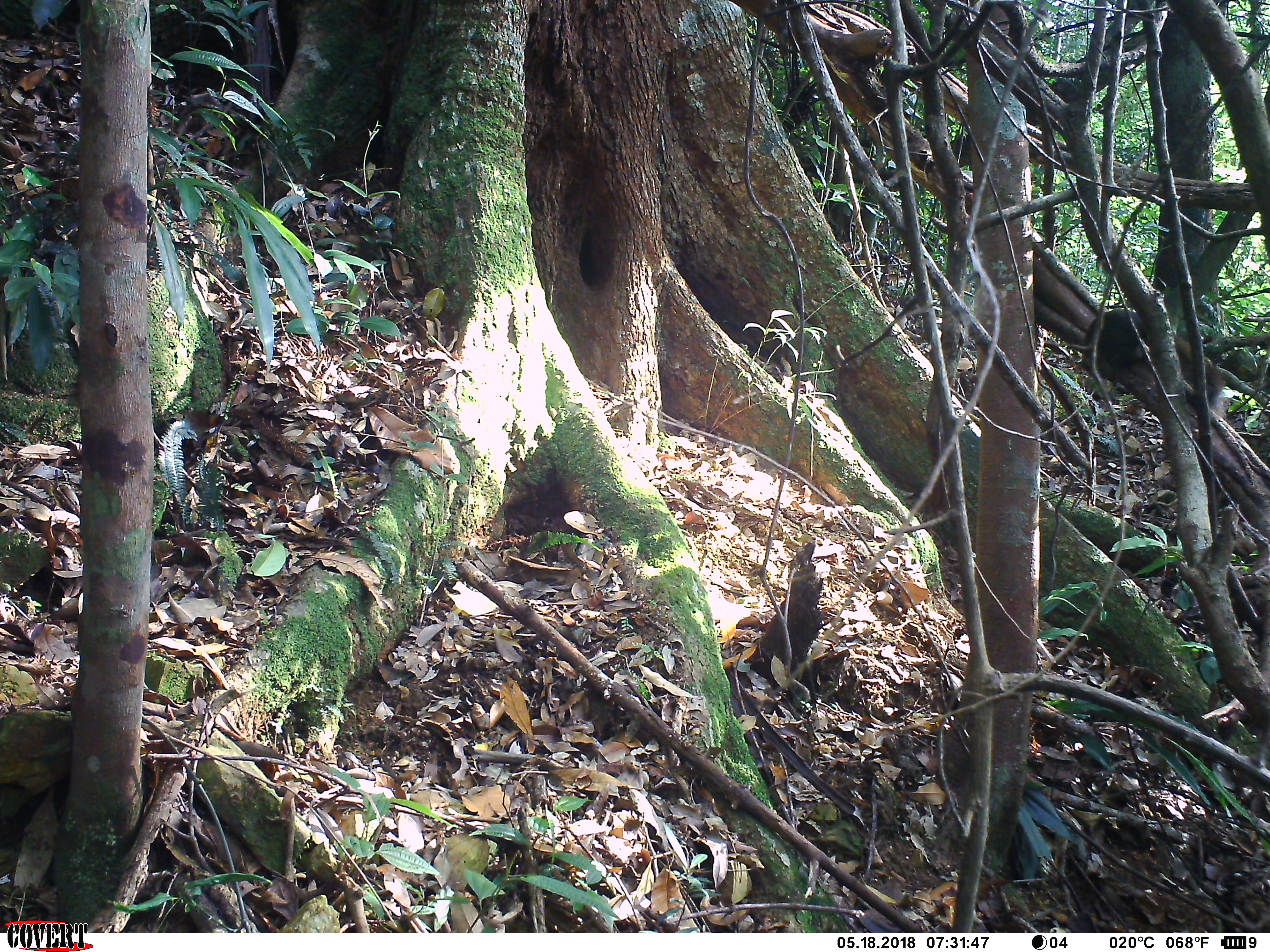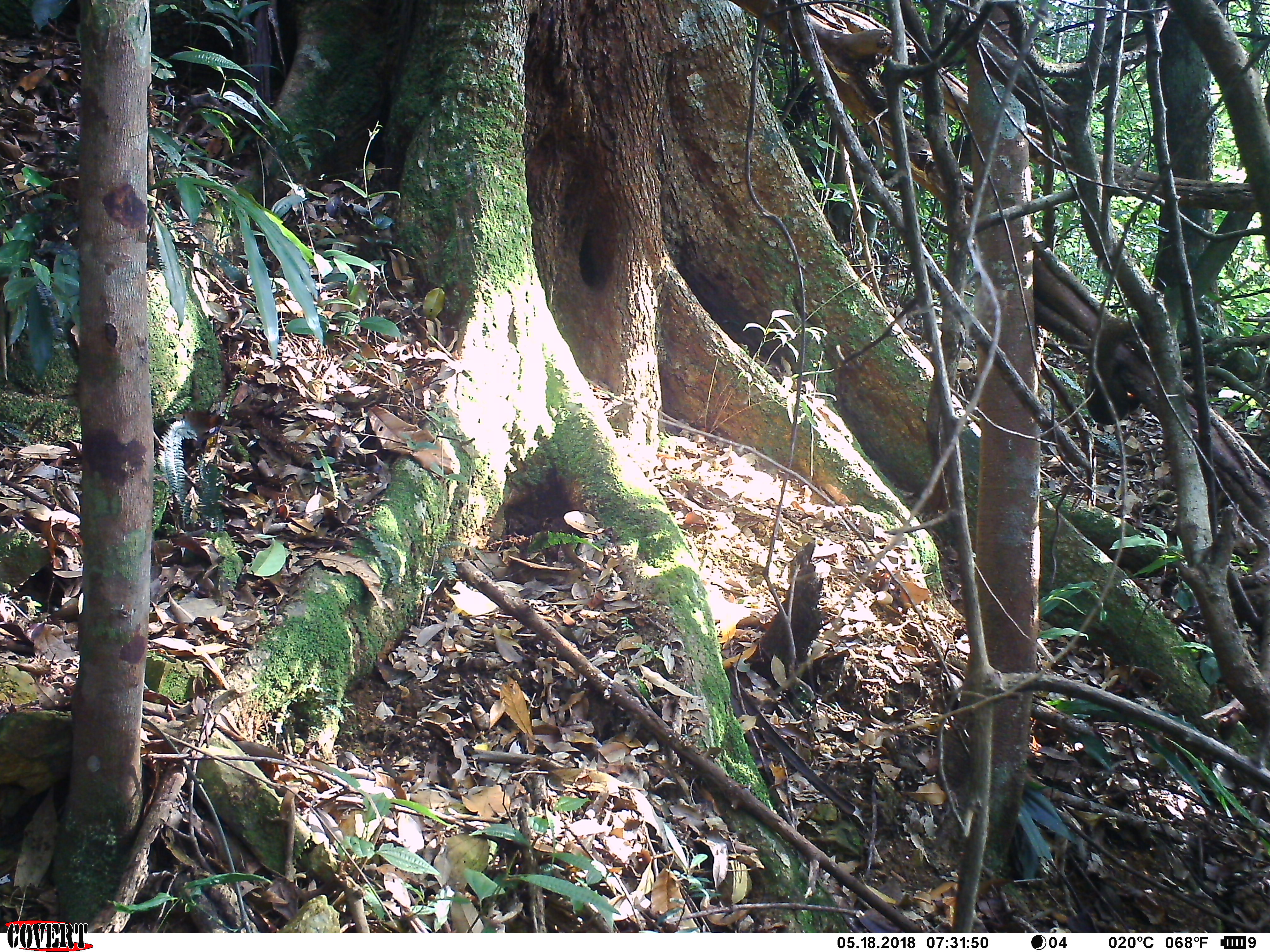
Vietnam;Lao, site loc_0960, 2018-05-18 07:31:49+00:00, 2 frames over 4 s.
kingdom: Animalia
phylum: Chordata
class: Mammalia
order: Rodentia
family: Sciuridae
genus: Sciurus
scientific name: Sciurus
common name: squirrel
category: unidentified squirrel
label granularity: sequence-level